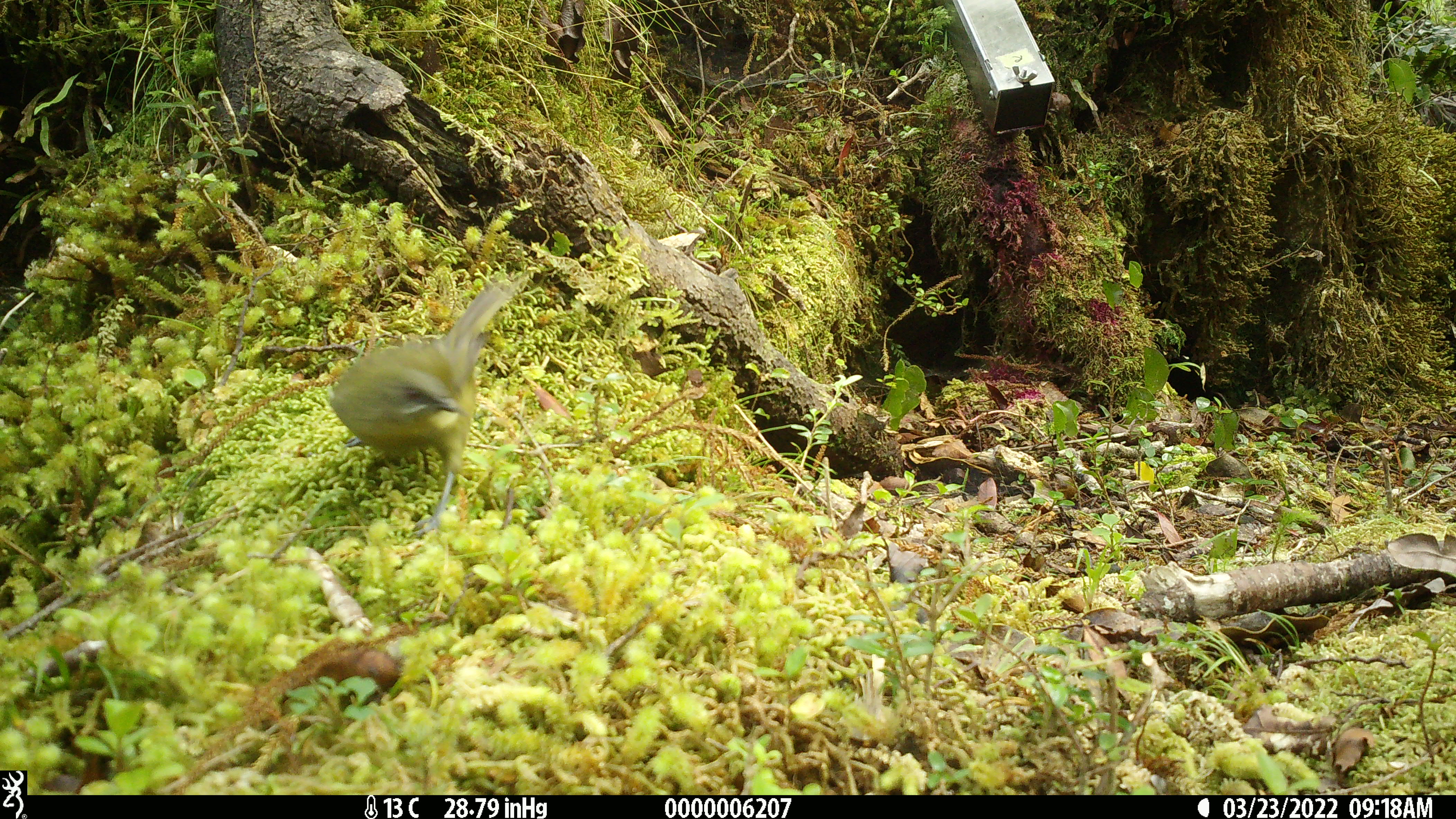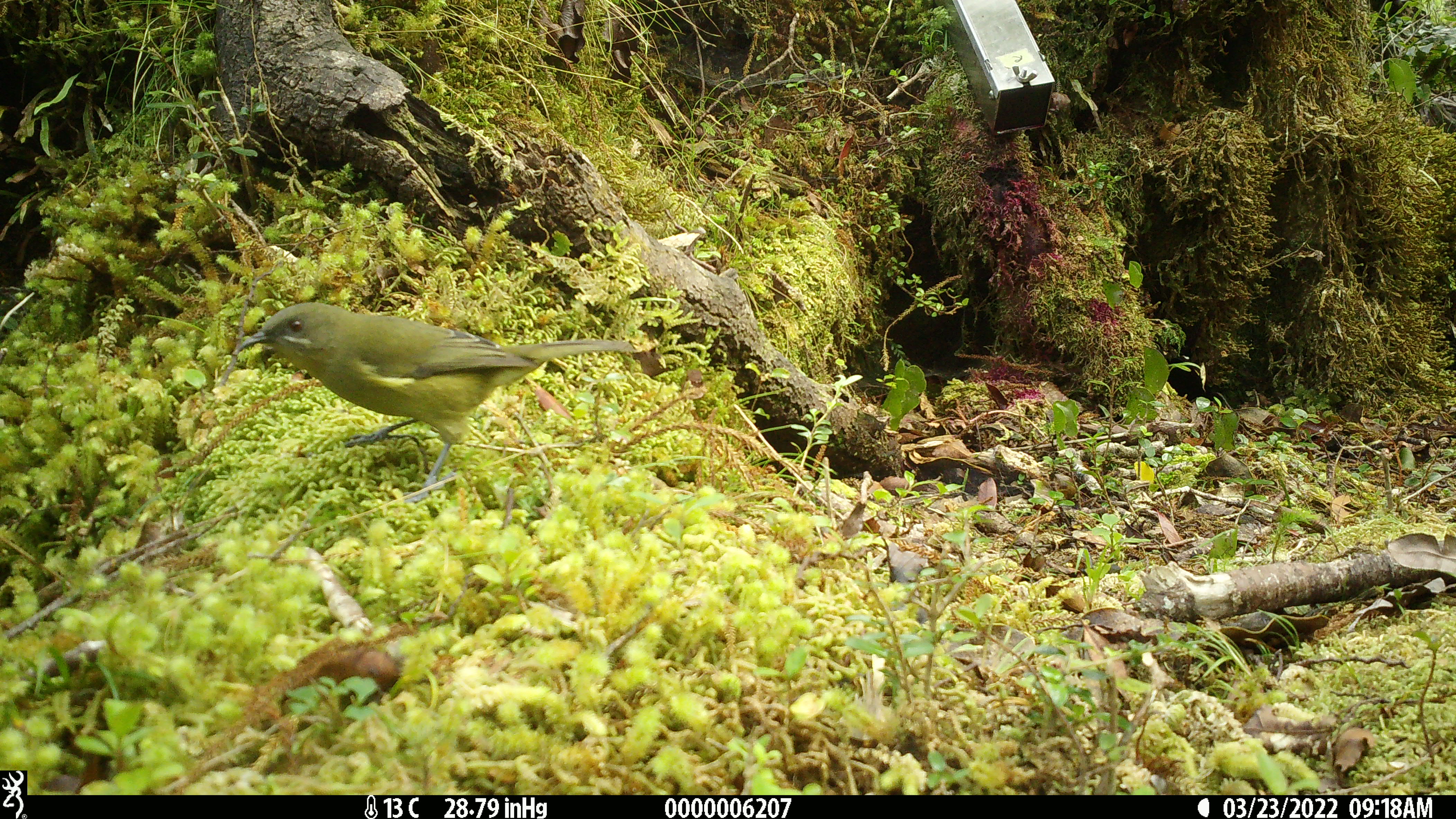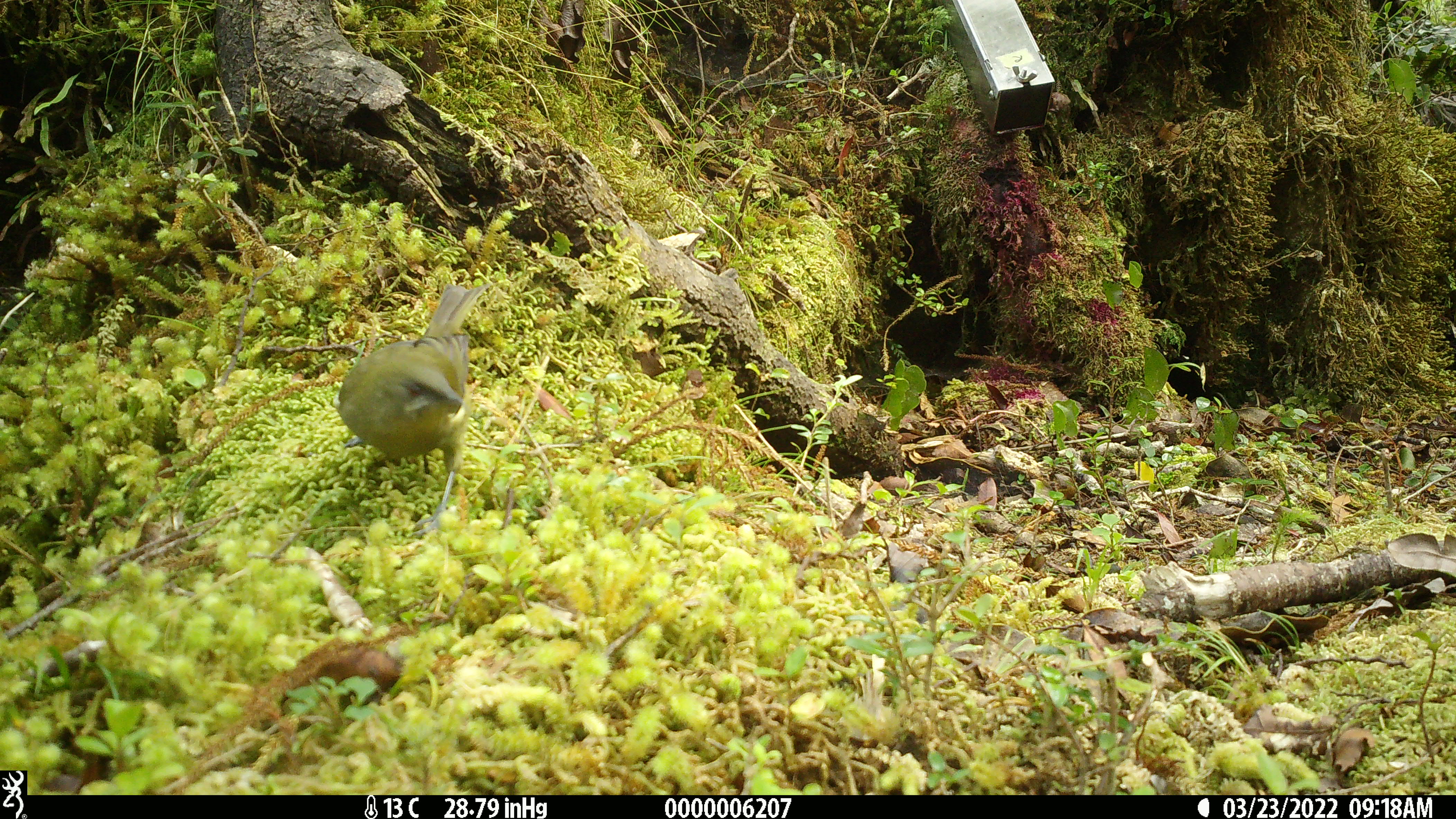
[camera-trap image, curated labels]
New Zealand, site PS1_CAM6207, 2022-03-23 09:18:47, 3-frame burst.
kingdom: Animalia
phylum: Chordata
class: Aves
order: Passeriformes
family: Meliphagidae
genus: Anthornis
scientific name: Anthornis melanura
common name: new zealand bellbird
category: bellbird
Bellbird (new zealand bellbird) (Anthornis melanura).